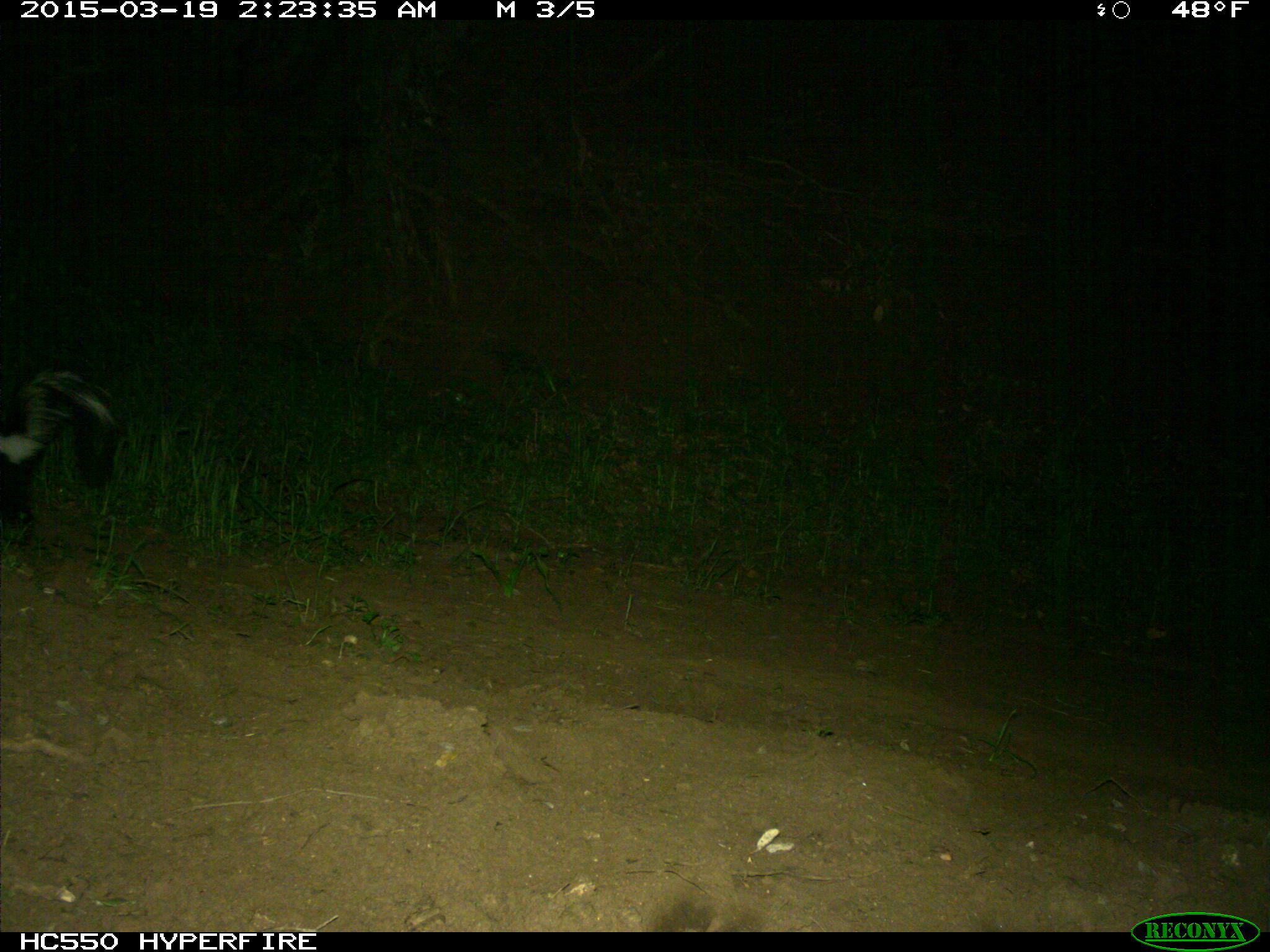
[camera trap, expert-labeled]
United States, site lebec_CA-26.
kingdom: Animalia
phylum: Chordata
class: Mammalia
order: Carnivora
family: Mephitidae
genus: Mephitis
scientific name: Mephitis mephitis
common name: striped skunk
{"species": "Mephitis mephitis (striped skunk)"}